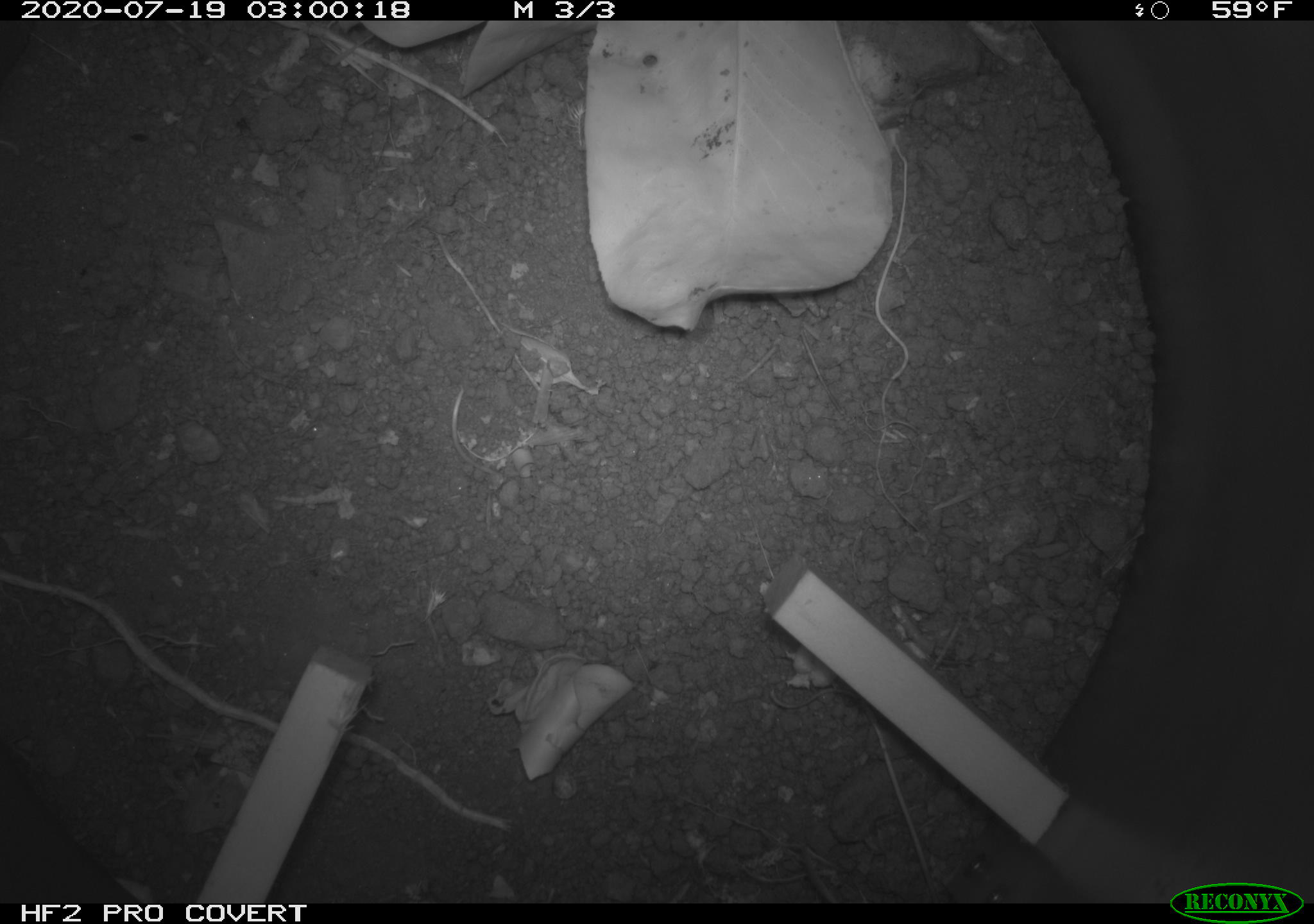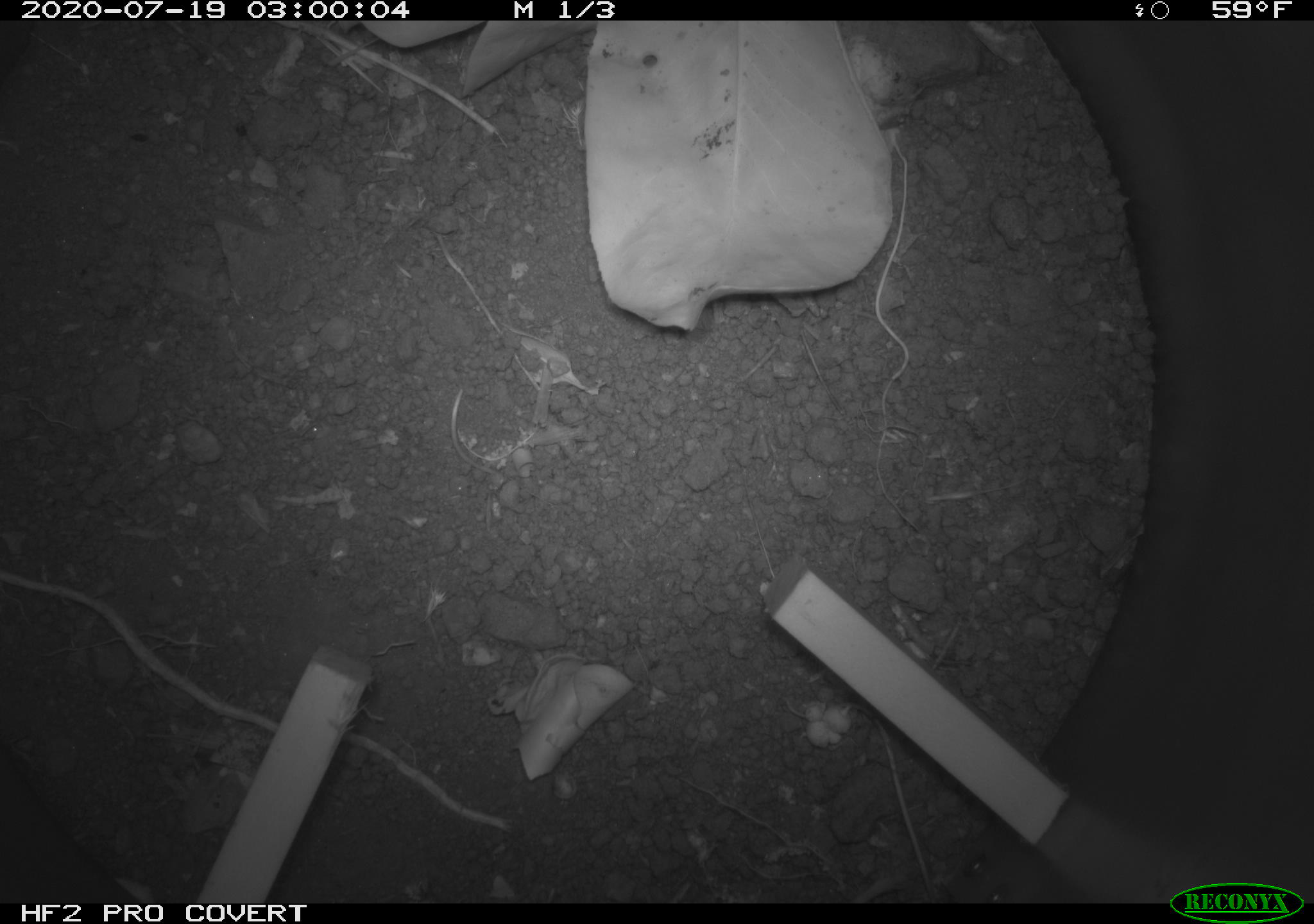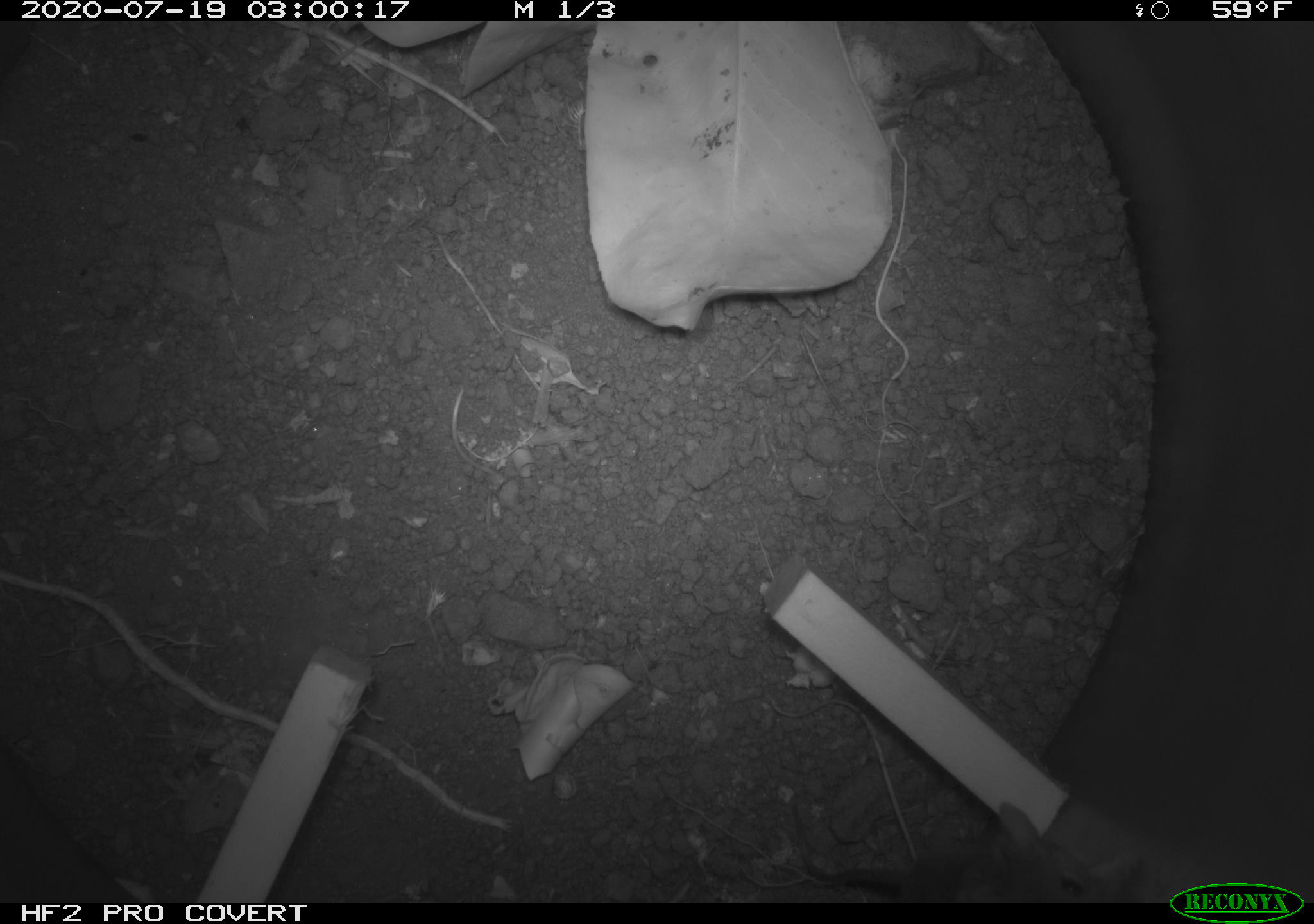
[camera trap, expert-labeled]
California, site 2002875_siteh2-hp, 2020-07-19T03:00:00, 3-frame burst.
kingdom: Animalia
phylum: Chordata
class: Mammalia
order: Rodentia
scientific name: Rodentia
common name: rodent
Rodent (Rodentia).